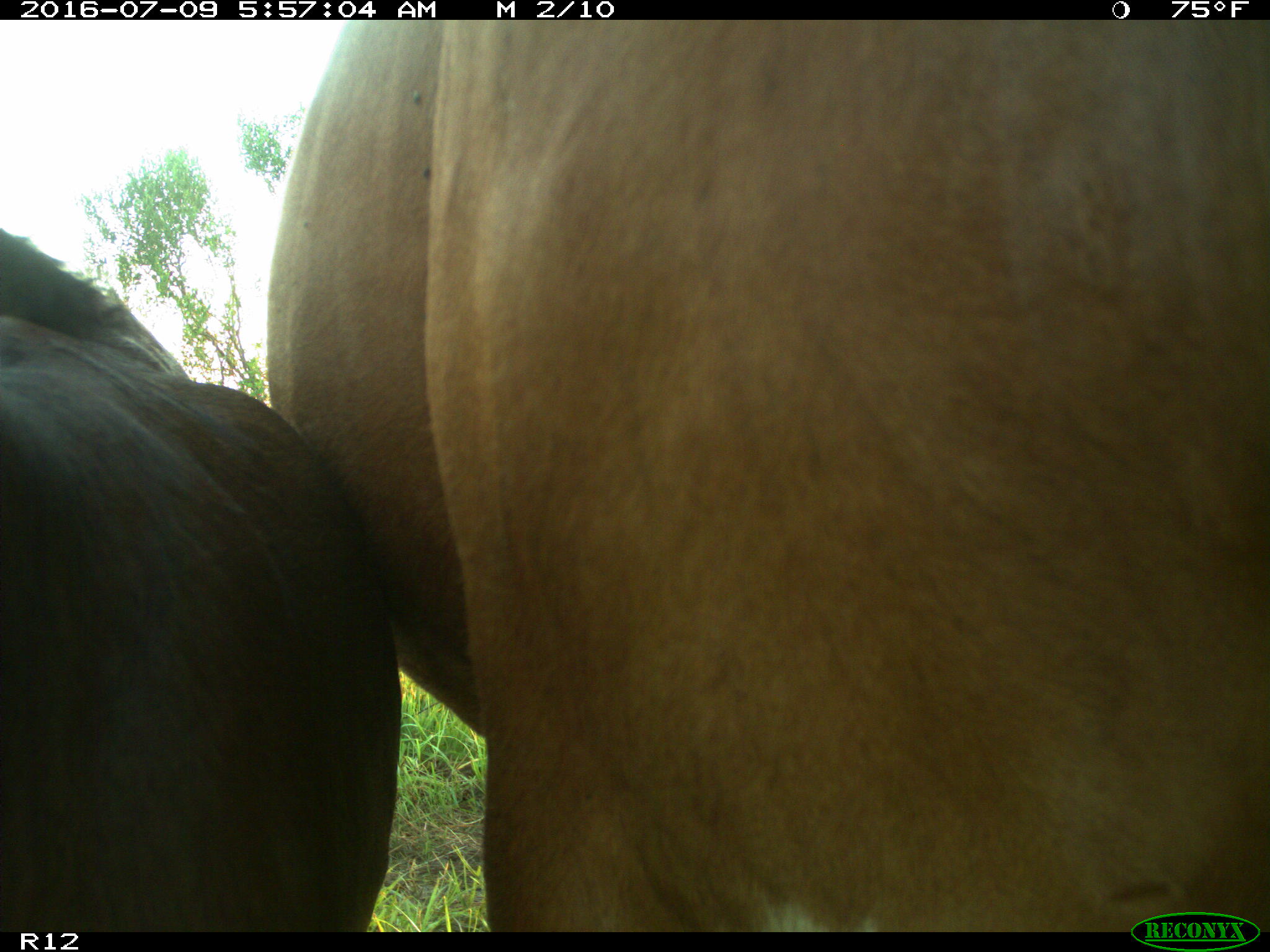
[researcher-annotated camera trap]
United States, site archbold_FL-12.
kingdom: Animalia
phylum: Chordata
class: Mammalia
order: Artiodactyla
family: Bovidae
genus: Bos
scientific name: Bos taurus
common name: domestic cow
Bos taurus (domestic cow).